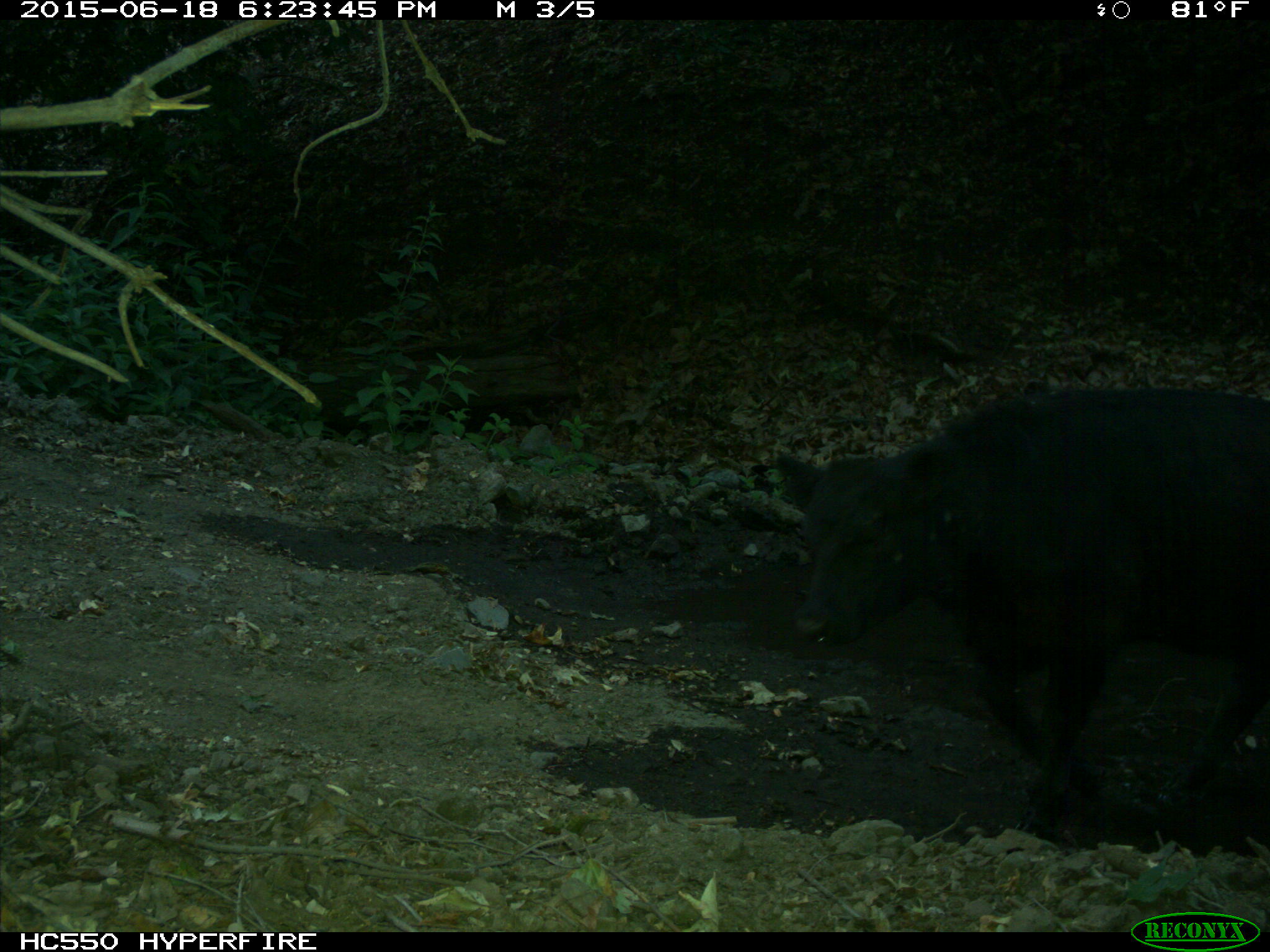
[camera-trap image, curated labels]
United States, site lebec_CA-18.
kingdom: Animalia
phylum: Chordata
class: Mammalia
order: Artiodactyla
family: Bovidae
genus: Bos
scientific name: Bos taurus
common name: domestic cow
Bos taurus (domestic cow).